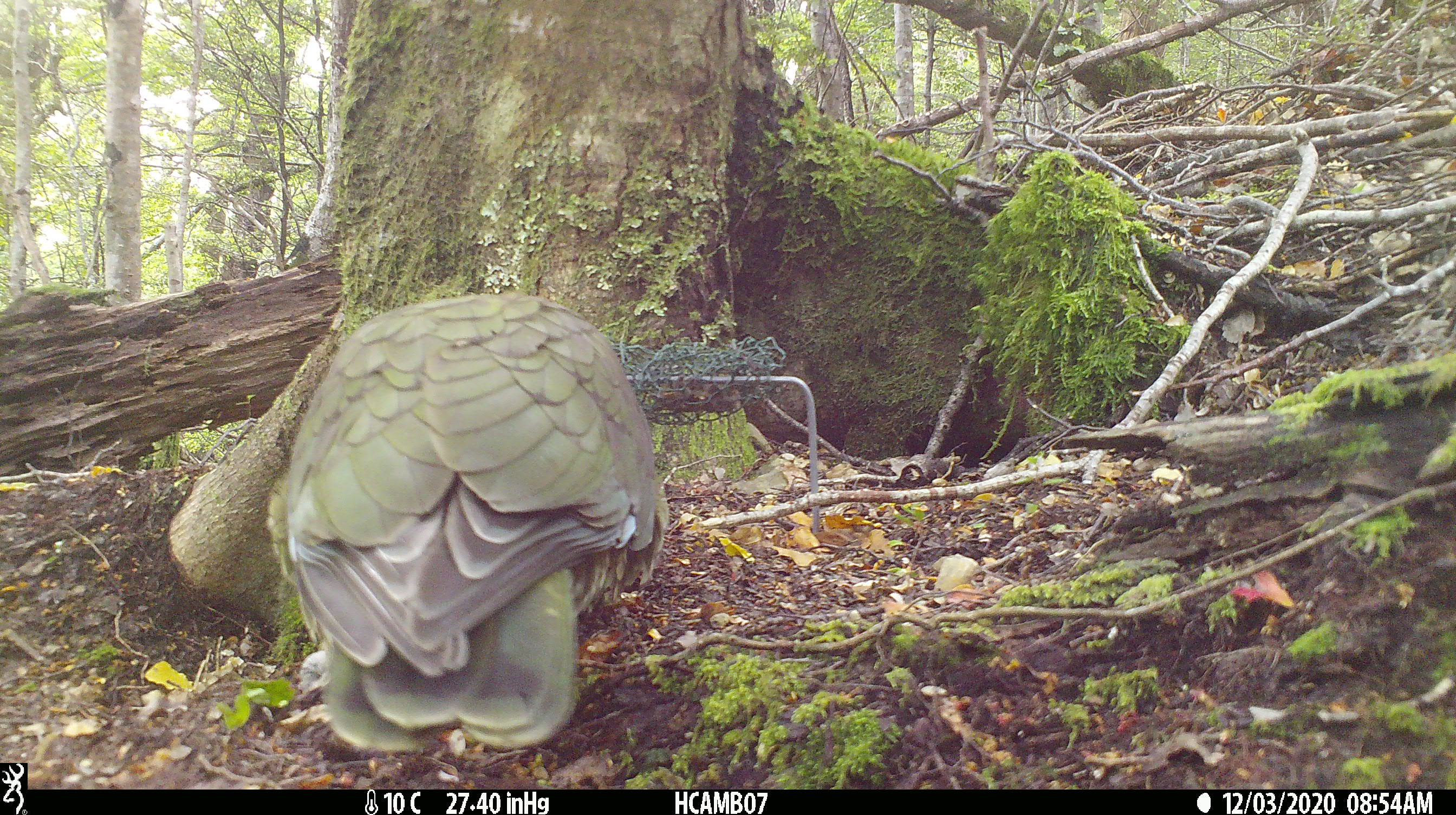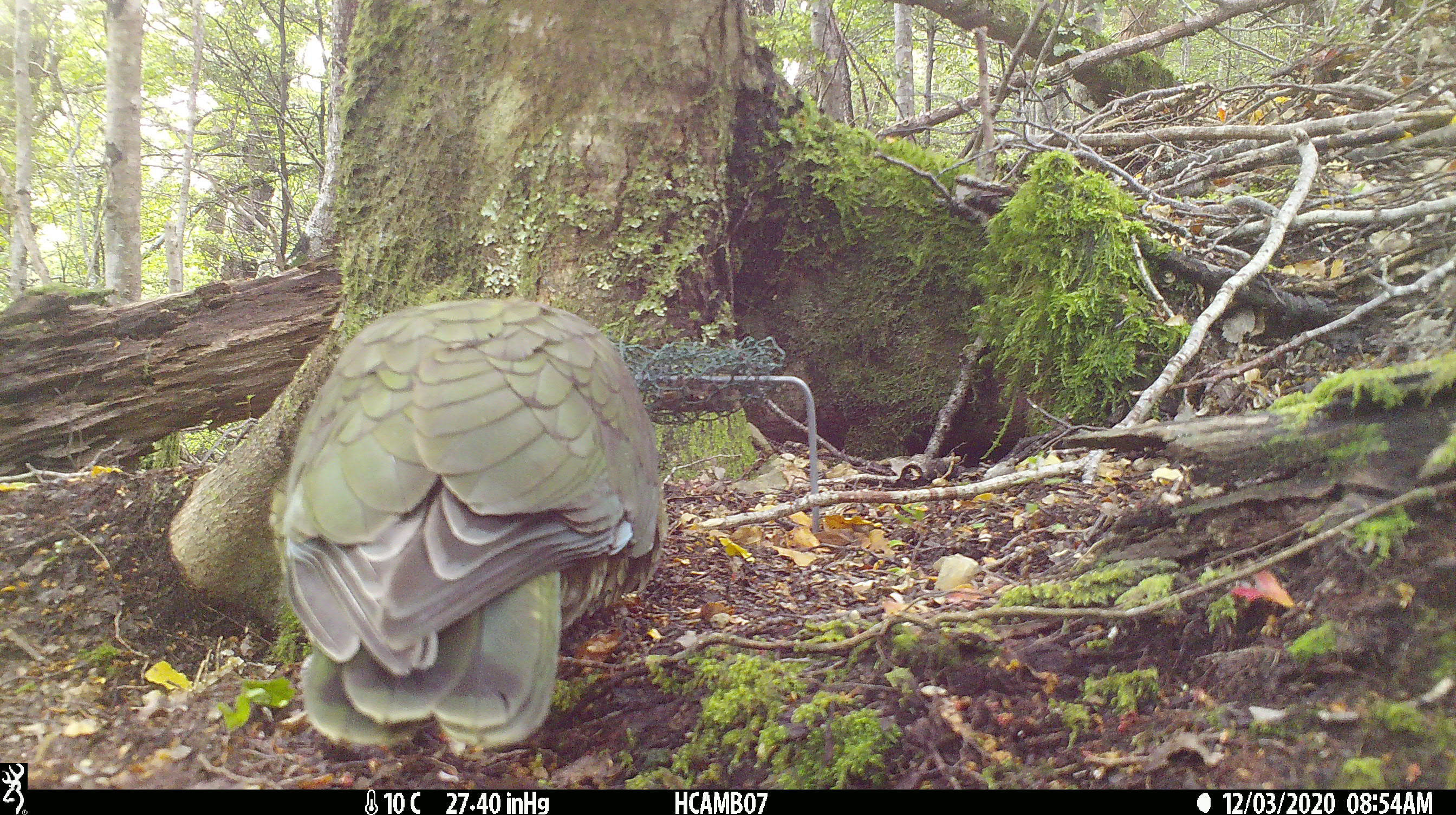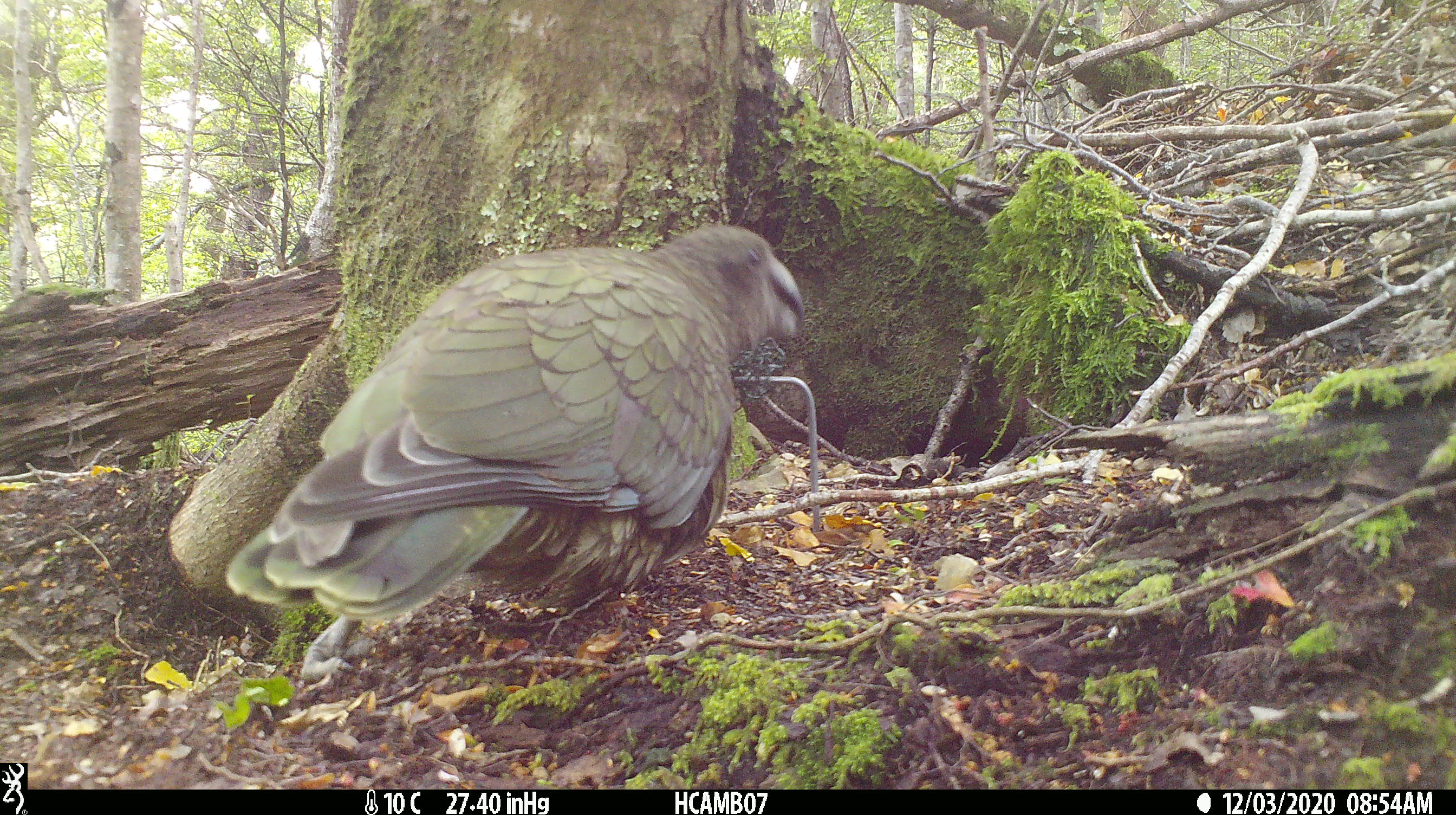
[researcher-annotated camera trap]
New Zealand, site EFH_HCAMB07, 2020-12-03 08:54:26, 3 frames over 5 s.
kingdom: Animalia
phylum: Chordata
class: Aves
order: Psittaciformes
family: Strigopidae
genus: Nestor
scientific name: Nestor notabilis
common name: kea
Kea (Nestor notabilis).